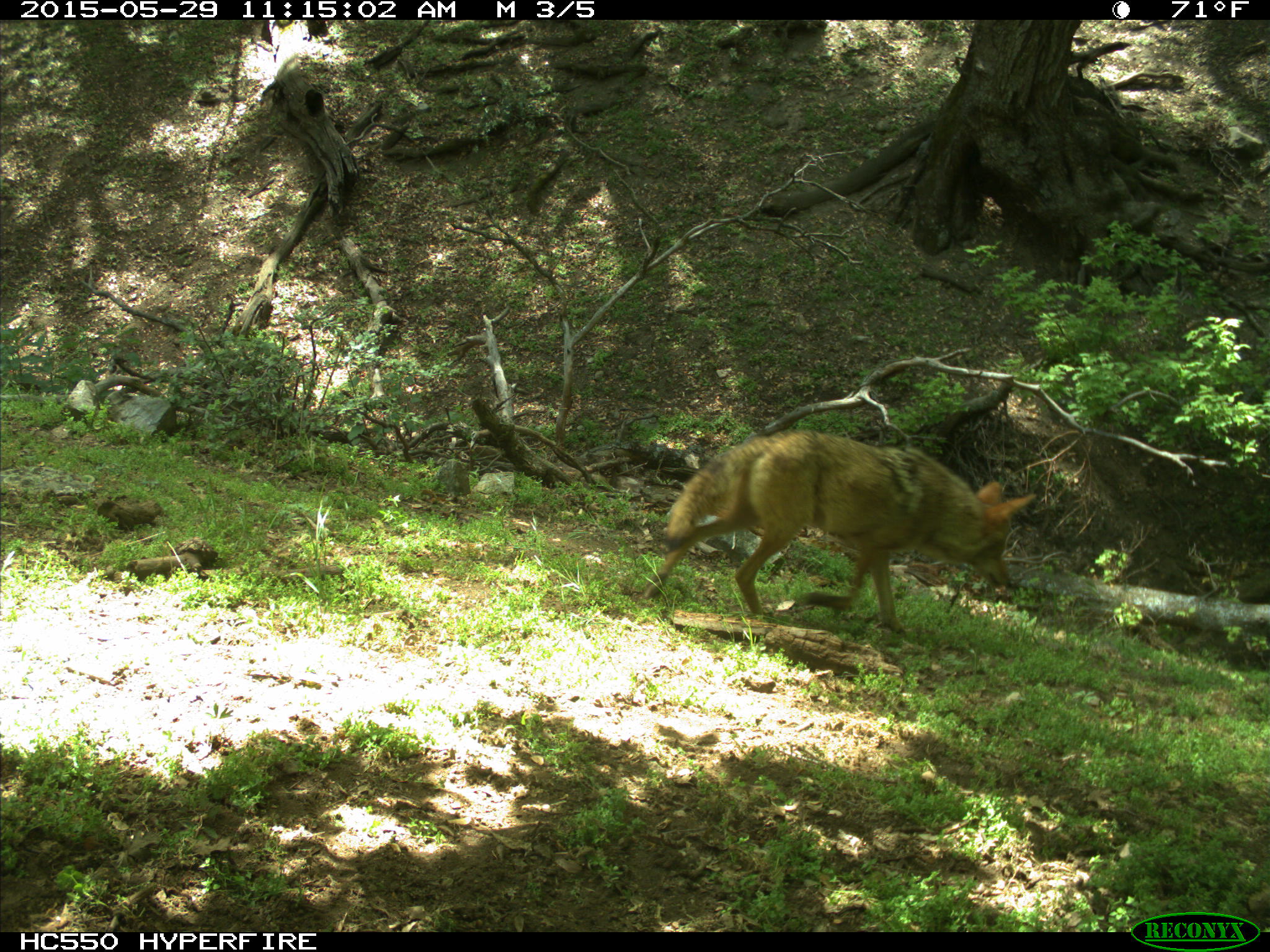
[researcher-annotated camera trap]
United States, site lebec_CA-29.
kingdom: Animalia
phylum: Chordata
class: Mammalia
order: Carnivora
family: Canidae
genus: Canis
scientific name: Canis latrans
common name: coyote